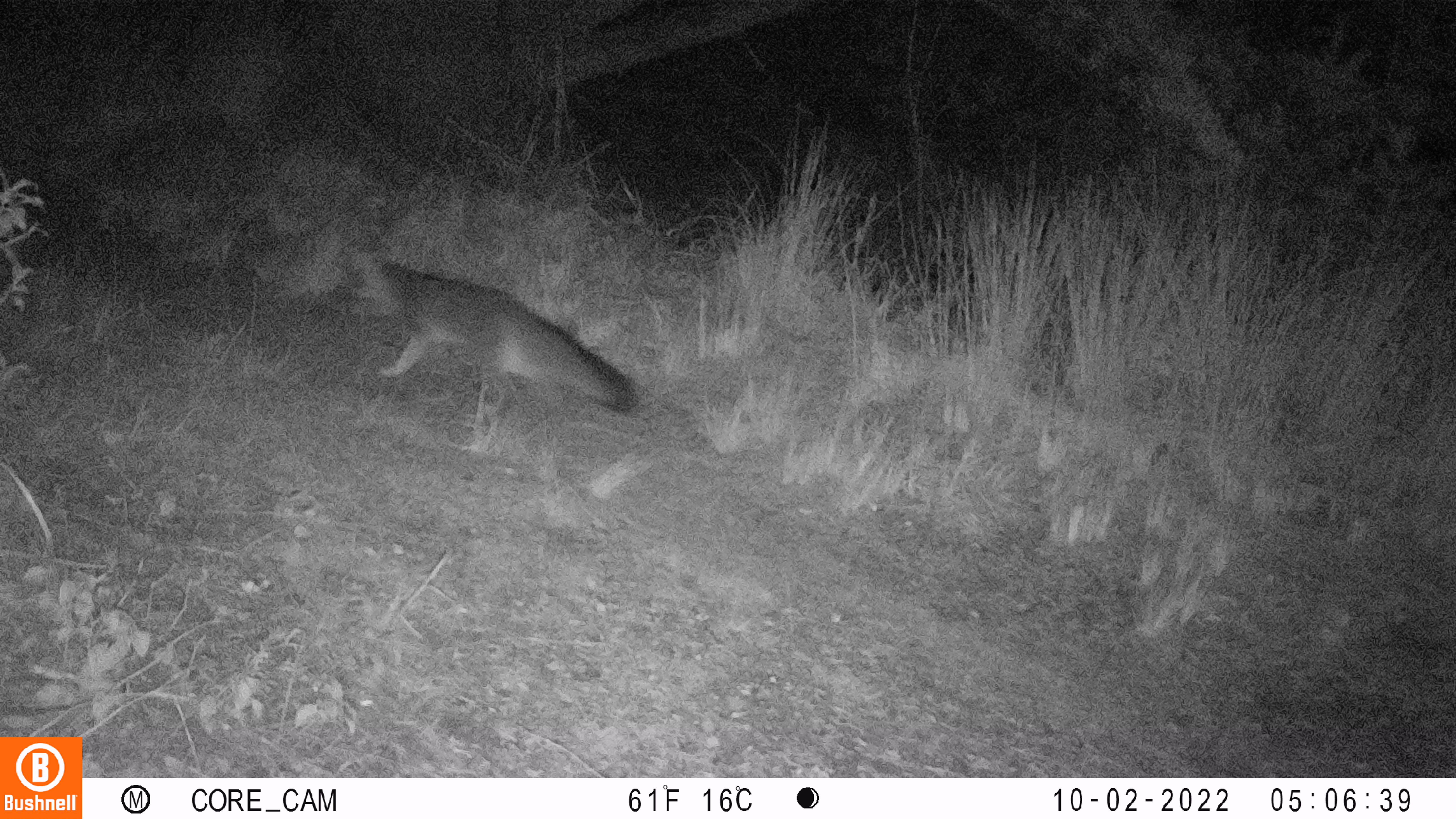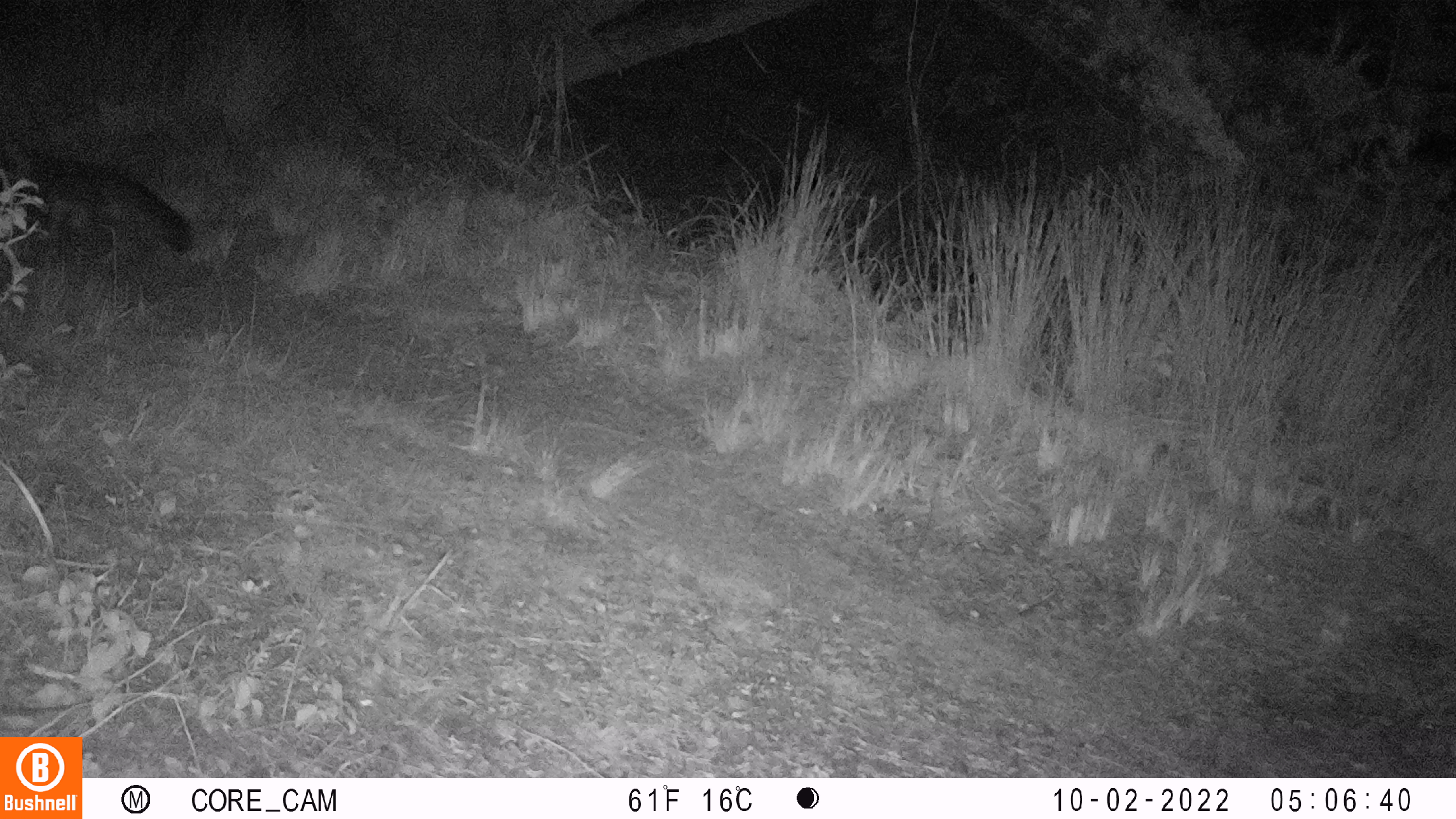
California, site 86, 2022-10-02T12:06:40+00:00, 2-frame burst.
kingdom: Animalia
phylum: Chordata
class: Mammalia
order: Carnivora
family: Canidae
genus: Urocyon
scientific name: Urocyon cinereoargenteus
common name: gray fox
Gray fox (Urocyon cinereoargenteus).